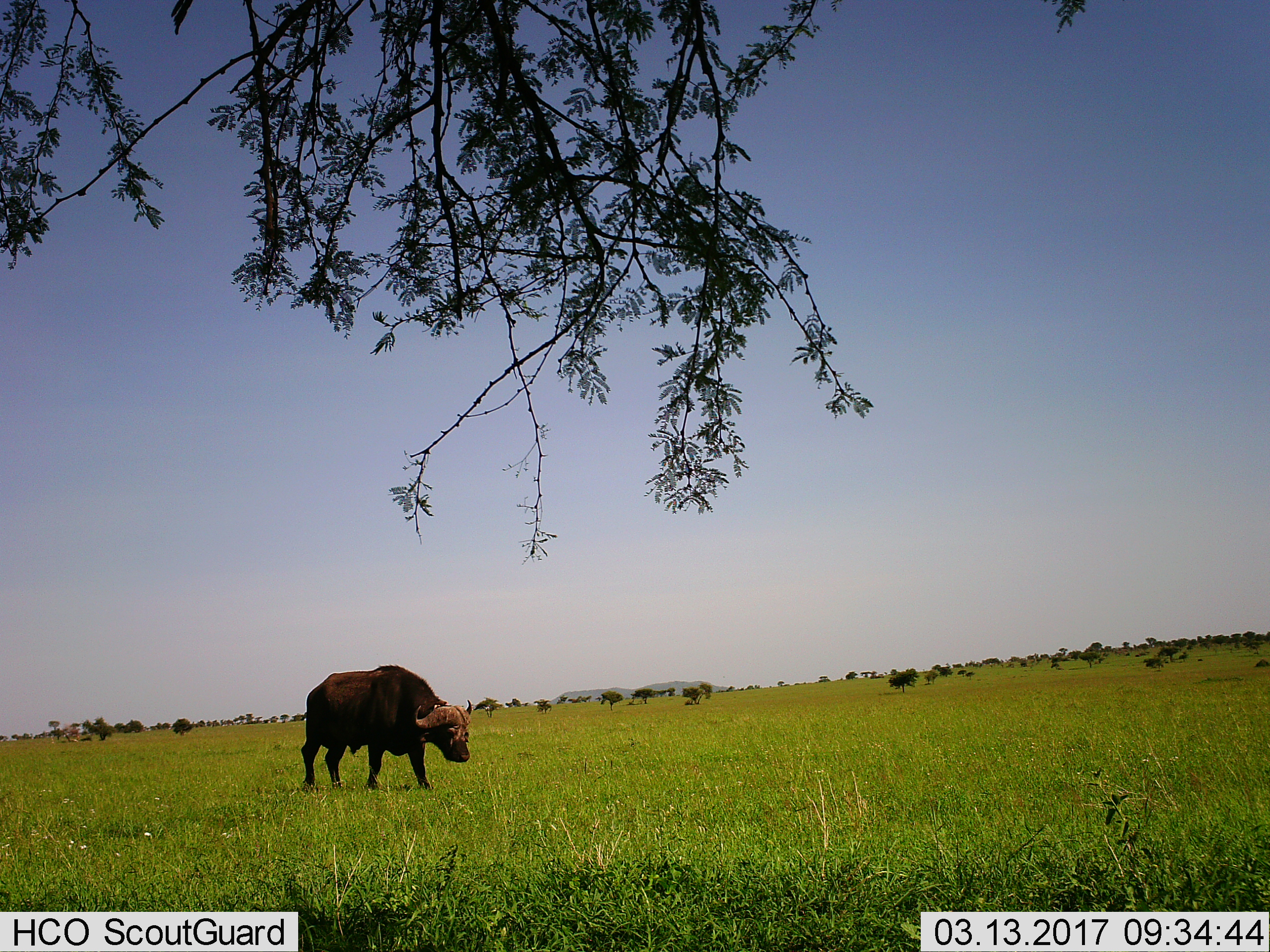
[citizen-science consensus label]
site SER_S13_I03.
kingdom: Animalia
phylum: Chordata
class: Mammalia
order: Artiodactyla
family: Bovidae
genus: Syncerus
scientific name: Syncerus caffer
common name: african buffalo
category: buffalo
Buffalo (african buffalo) (Syncerus caffer), count 1. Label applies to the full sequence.